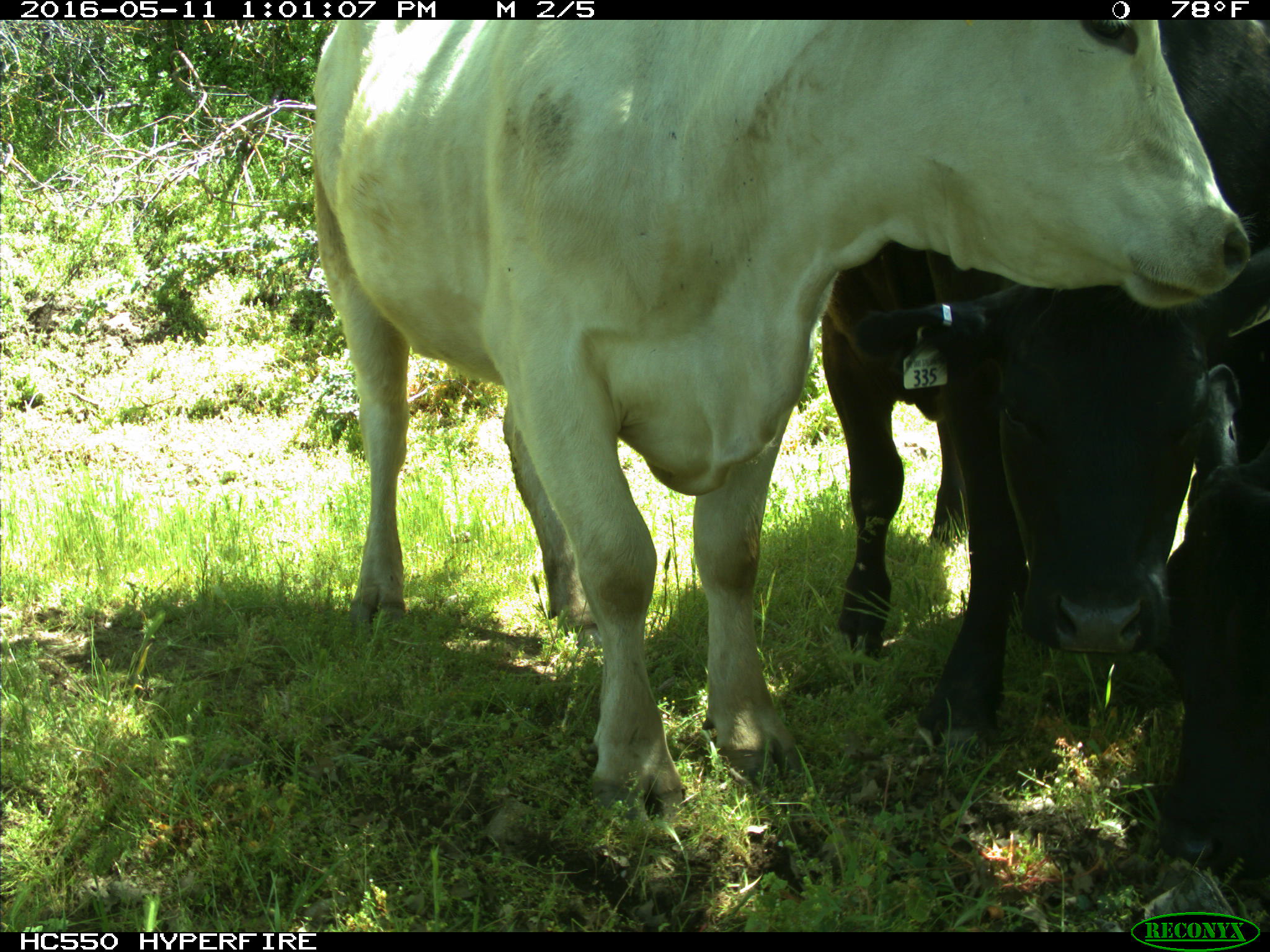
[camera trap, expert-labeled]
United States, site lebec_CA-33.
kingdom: Animalia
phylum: Chordata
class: Mammalia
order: Artiodactyla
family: Bovidae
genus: Bos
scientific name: Bos taurus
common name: domestic cow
Bos taurus (domestic cow).